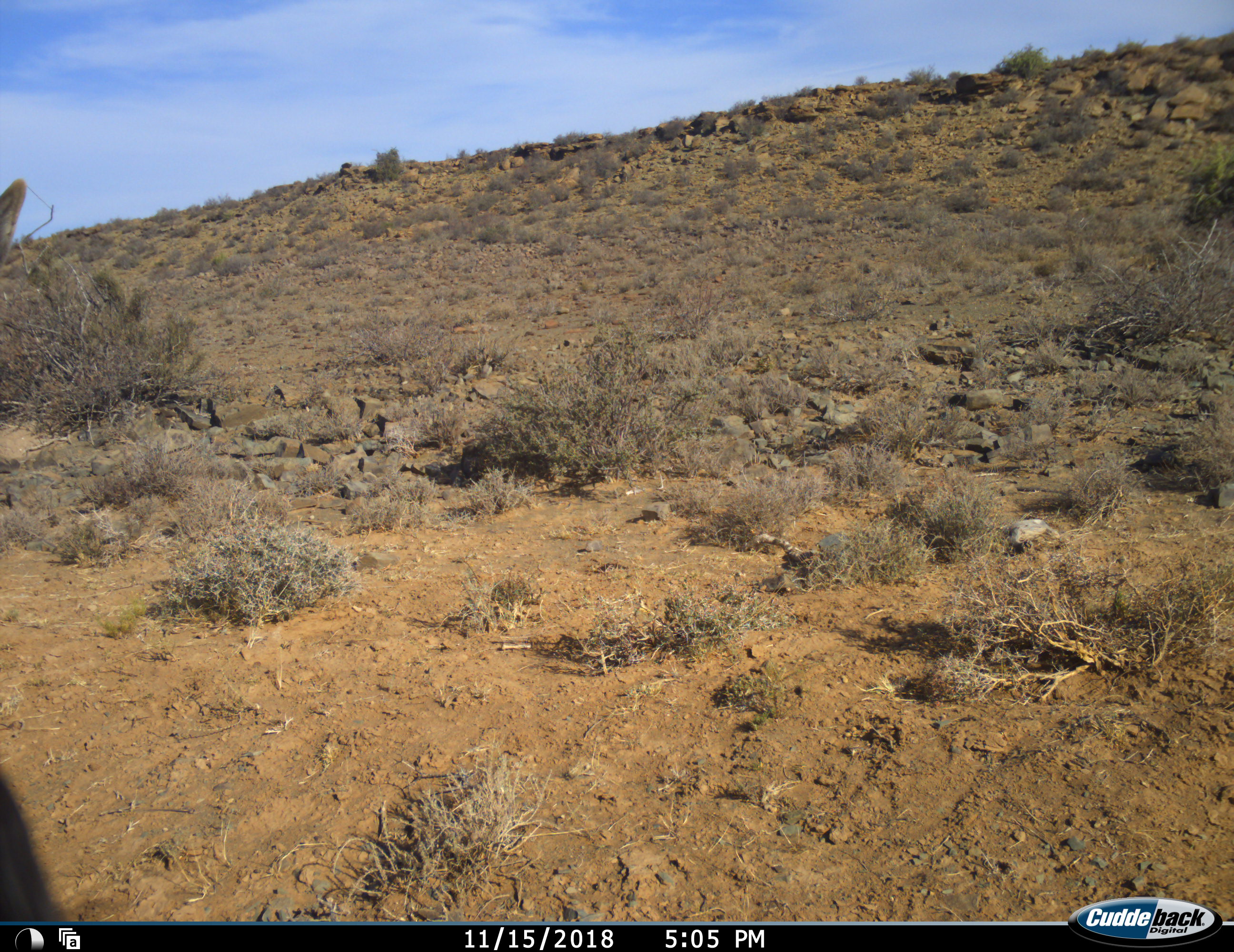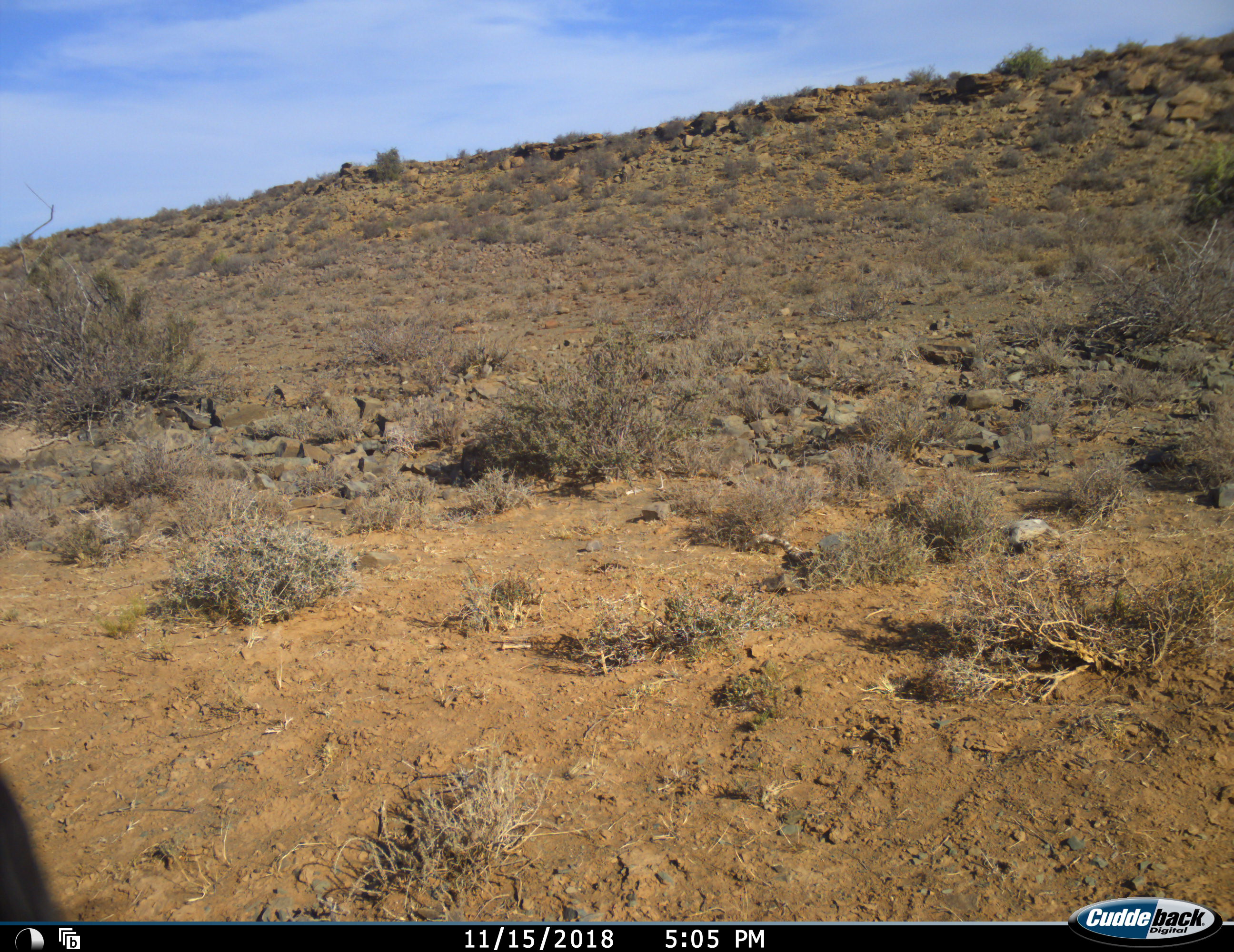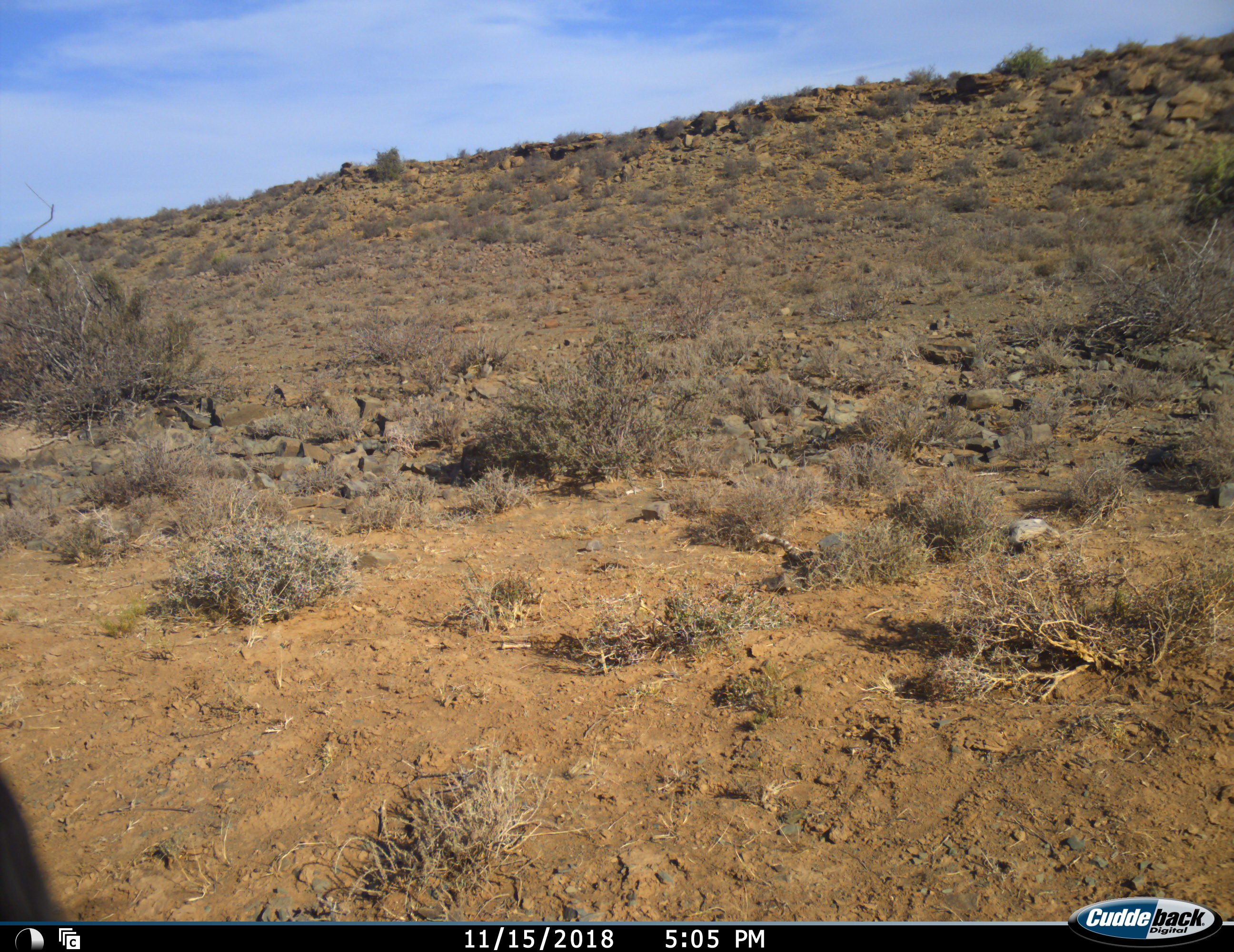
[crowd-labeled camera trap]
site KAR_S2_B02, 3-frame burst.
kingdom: Animalia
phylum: Chordata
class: Mammalia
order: Artiodactyla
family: Bovidae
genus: Tragelaphus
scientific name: Tragelaphus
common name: kudu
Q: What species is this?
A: Kudu (Tragelaphus).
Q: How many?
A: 1.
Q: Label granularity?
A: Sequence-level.